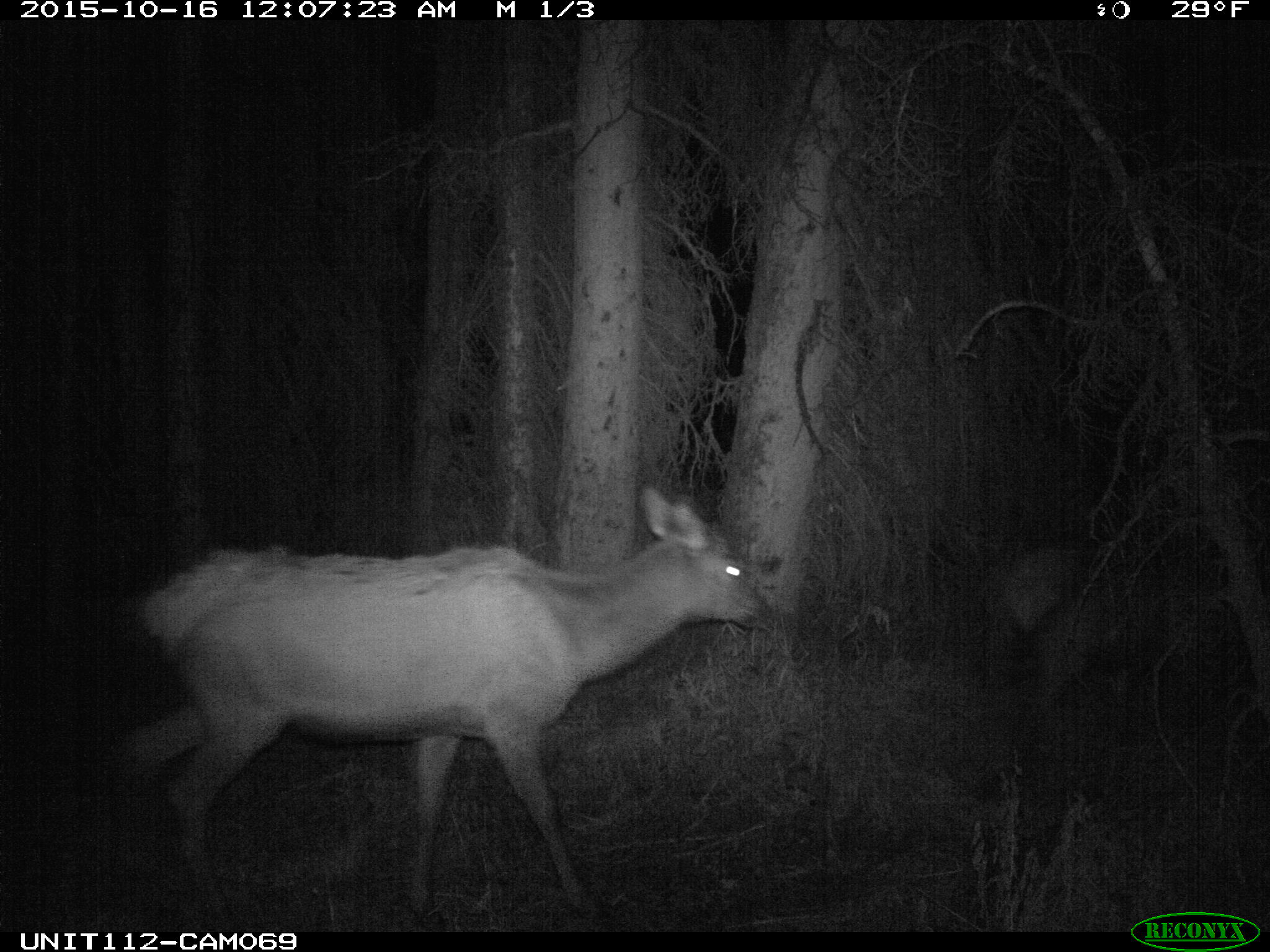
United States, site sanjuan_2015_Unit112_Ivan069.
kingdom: Animalia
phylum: Chordata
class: Mammalia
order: Artiodactyla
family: Cervidae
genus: Cervus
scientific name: Cervus elaphus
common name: red deer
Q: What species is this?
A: Cervus elaphus (red deer).